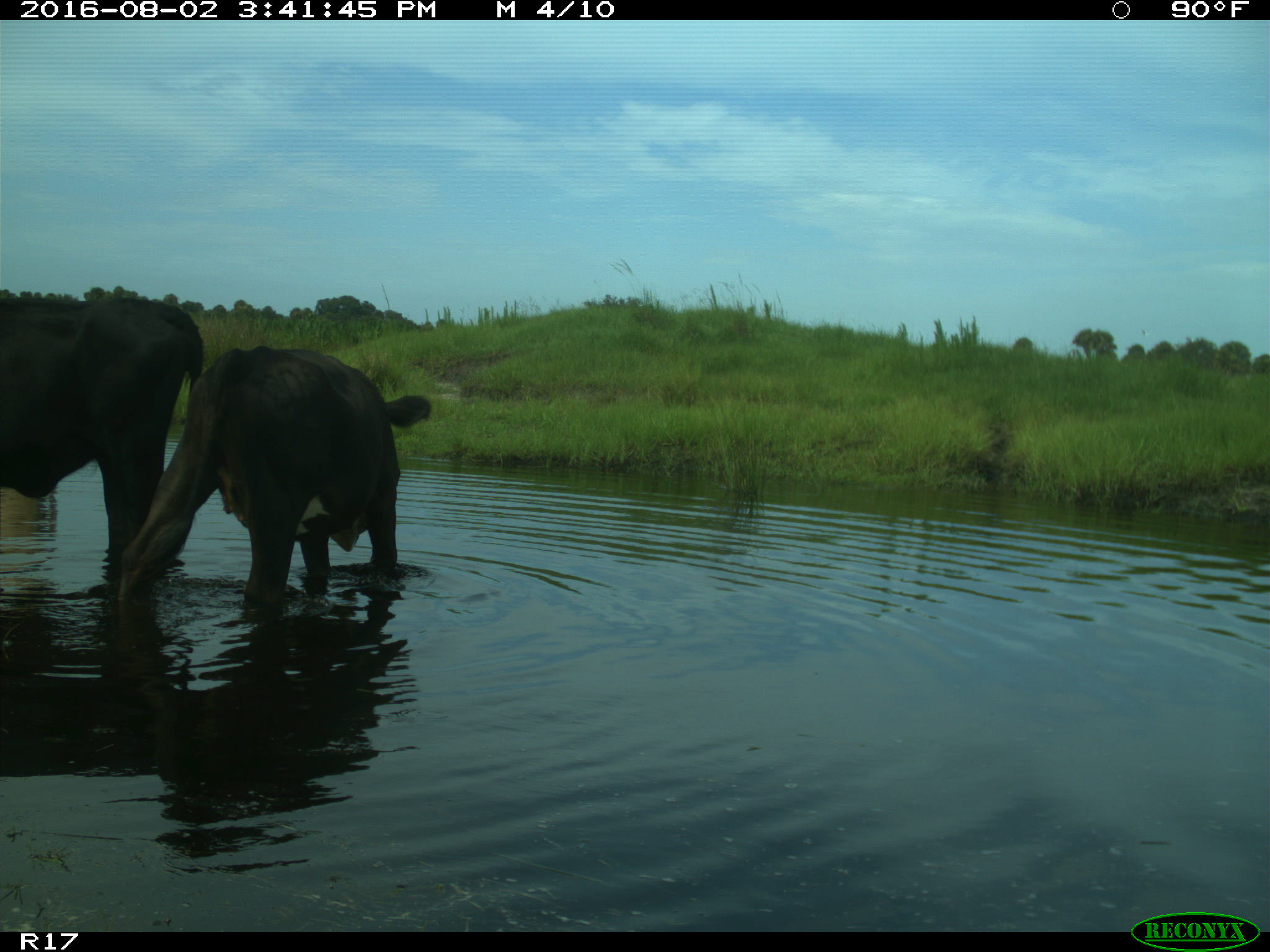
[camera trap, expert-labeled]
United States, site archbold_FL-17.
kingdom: Animalia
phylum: Chordata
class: Mammalia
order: Artiodactyla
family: Bovidae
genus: Bos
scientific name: Bos taurus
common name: domestic cow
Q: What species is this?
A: Bos taurus (domestic cow).